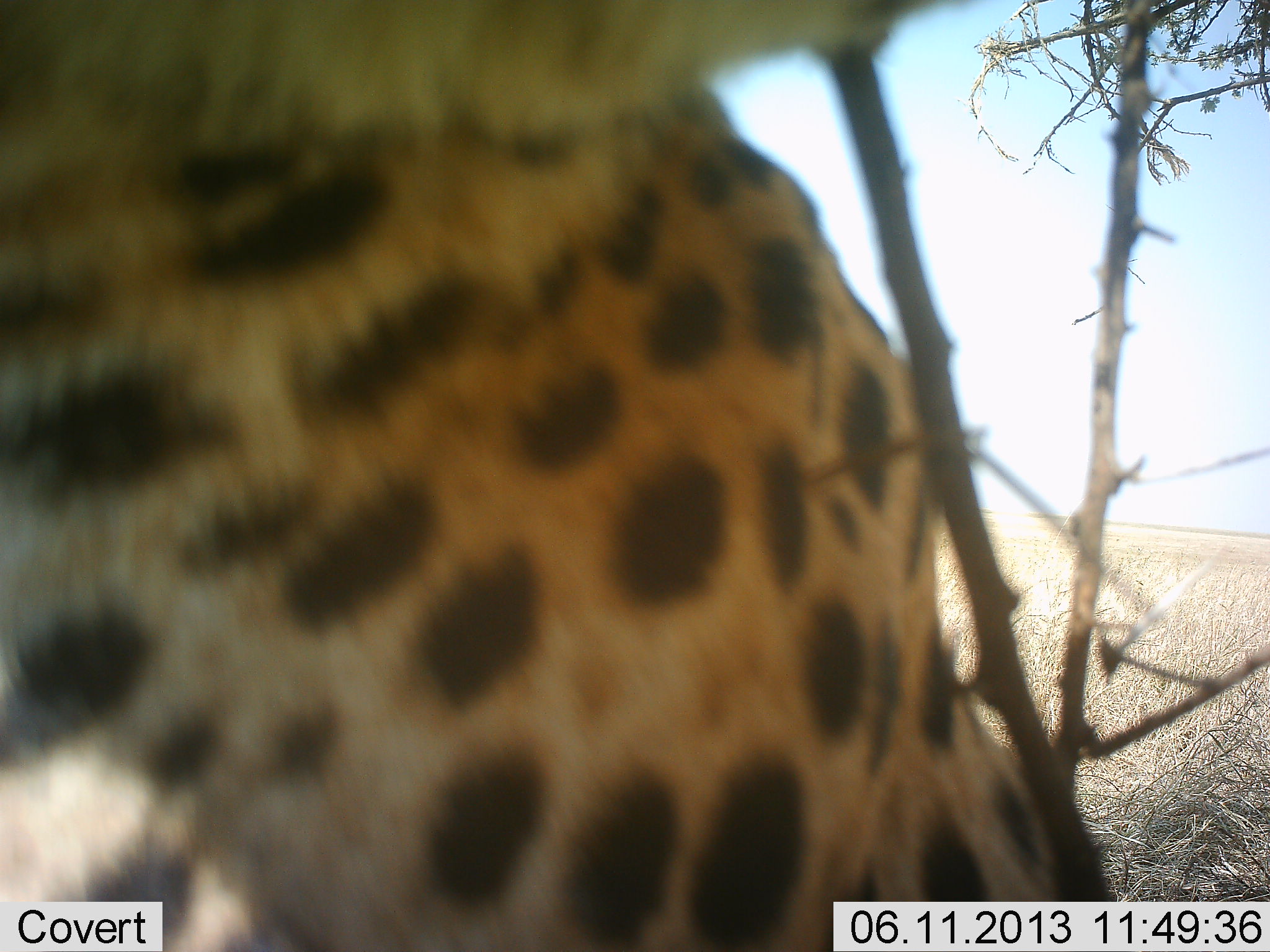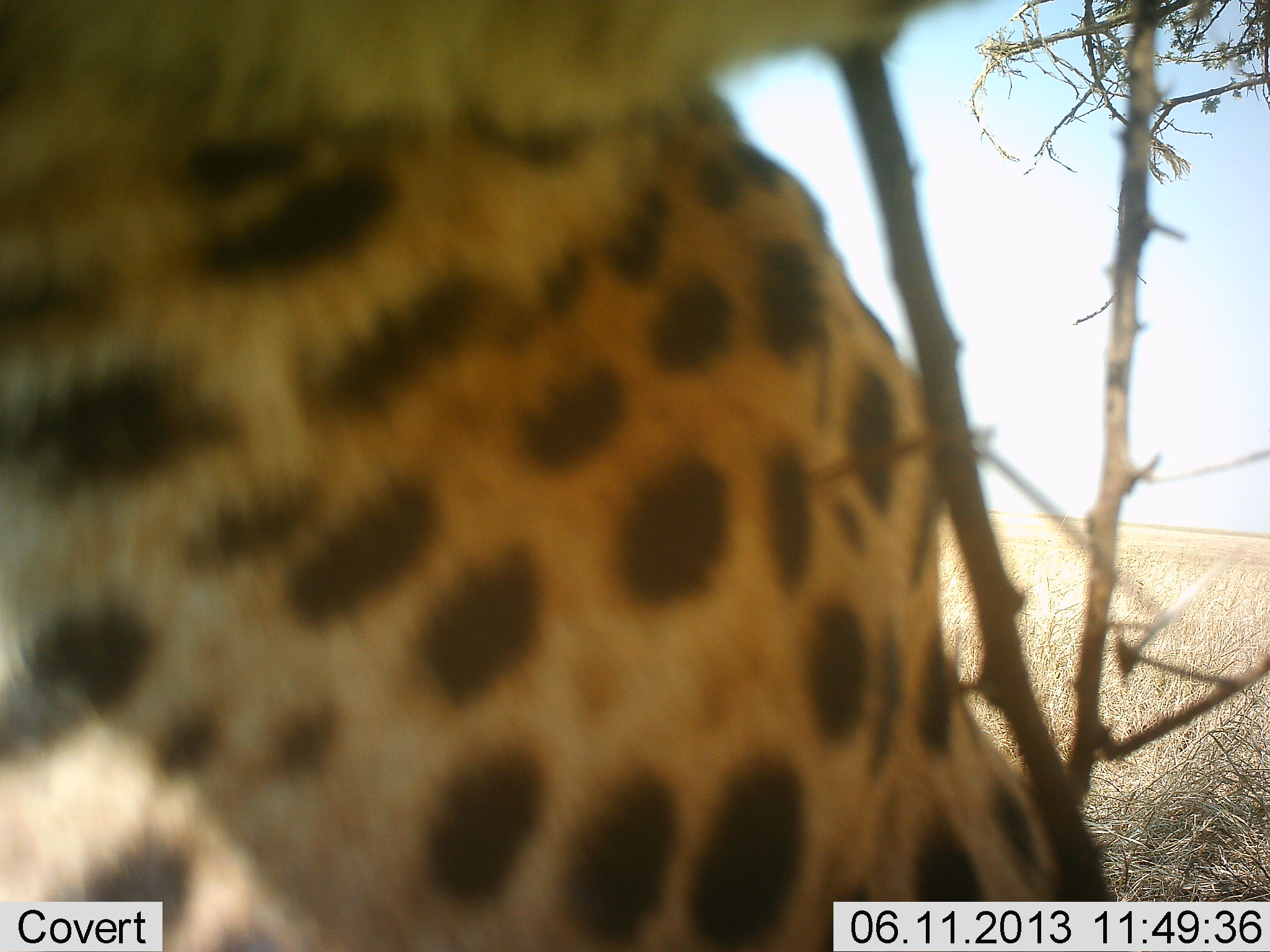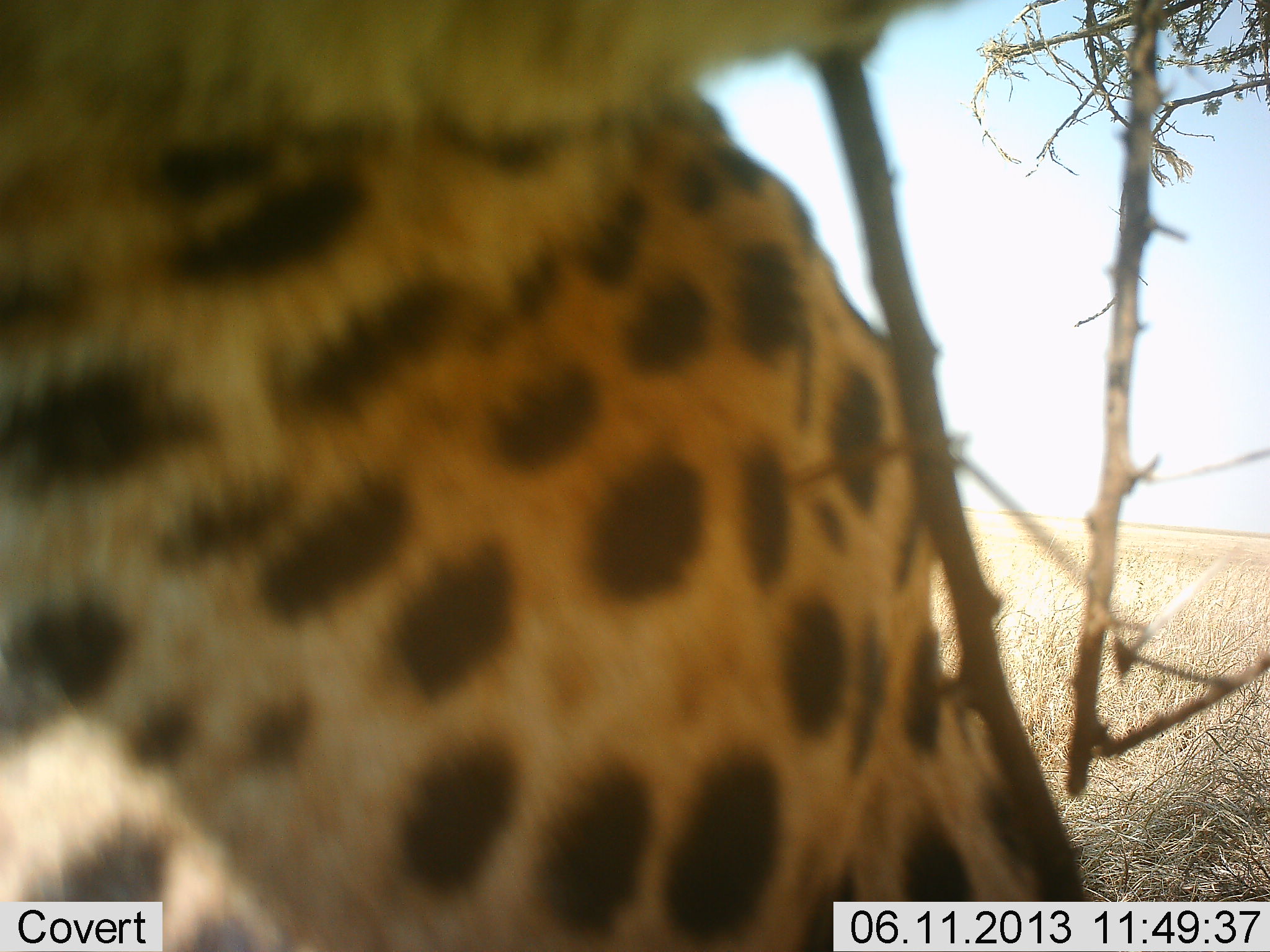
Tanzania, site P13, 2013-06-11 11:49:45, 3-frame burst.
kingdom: Animalia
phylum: Chordata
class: Mammalia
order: Carnivora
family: Felidae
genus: Acinonyx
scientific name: Acinonyx jubatus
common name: cheetah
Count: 1.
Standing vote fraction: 53%.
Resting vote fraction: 47%.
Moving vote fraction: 0%.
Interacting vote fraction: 0%.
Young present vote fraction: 0%.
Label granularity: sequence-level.